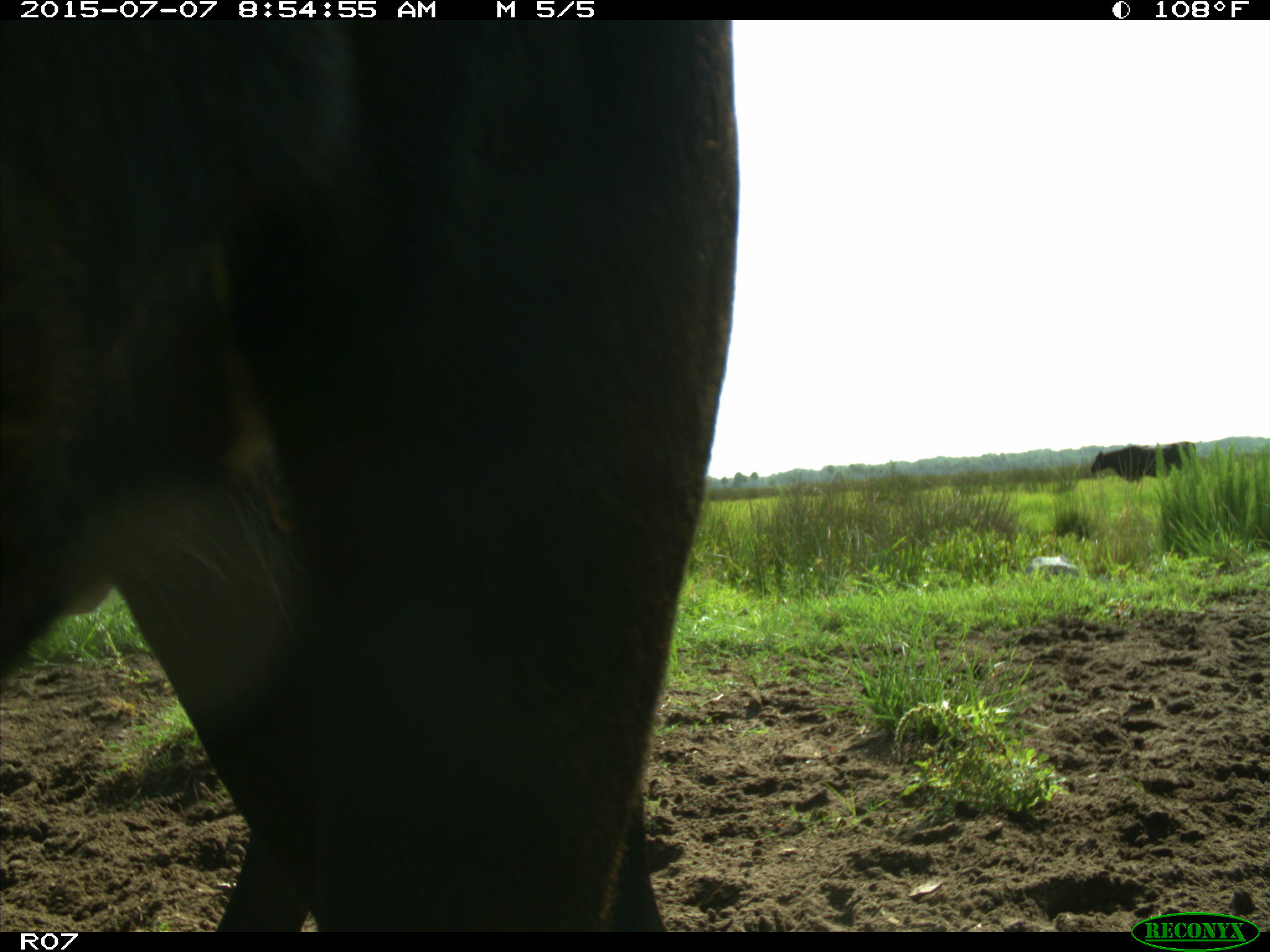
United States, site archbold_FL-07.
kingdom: Animalia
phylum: Chordata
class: Mammalia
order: Artiodactyla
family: Bovidae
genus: Bos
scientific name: Bos taurus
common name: domestic cow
Bos taurus (domestic cow).